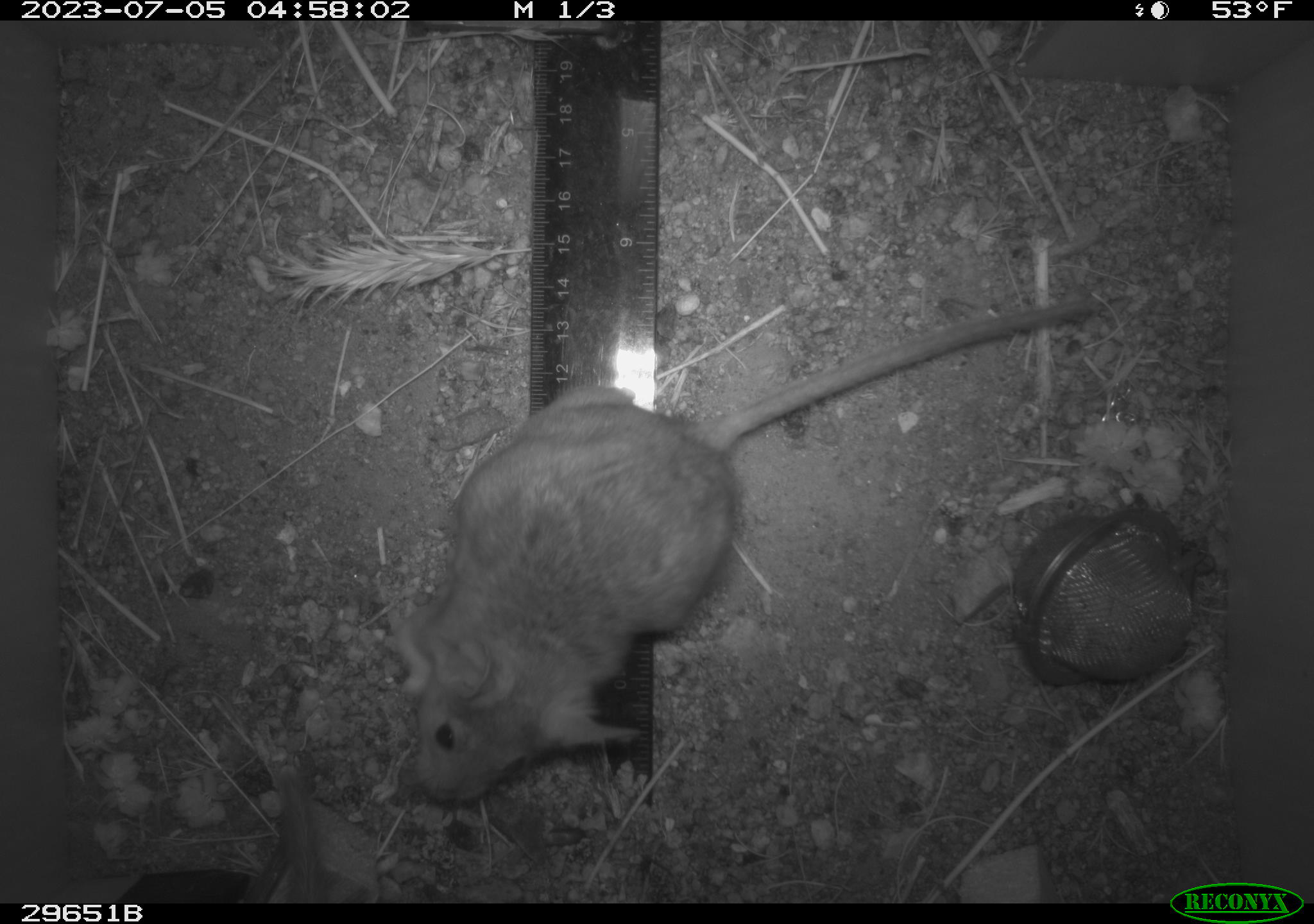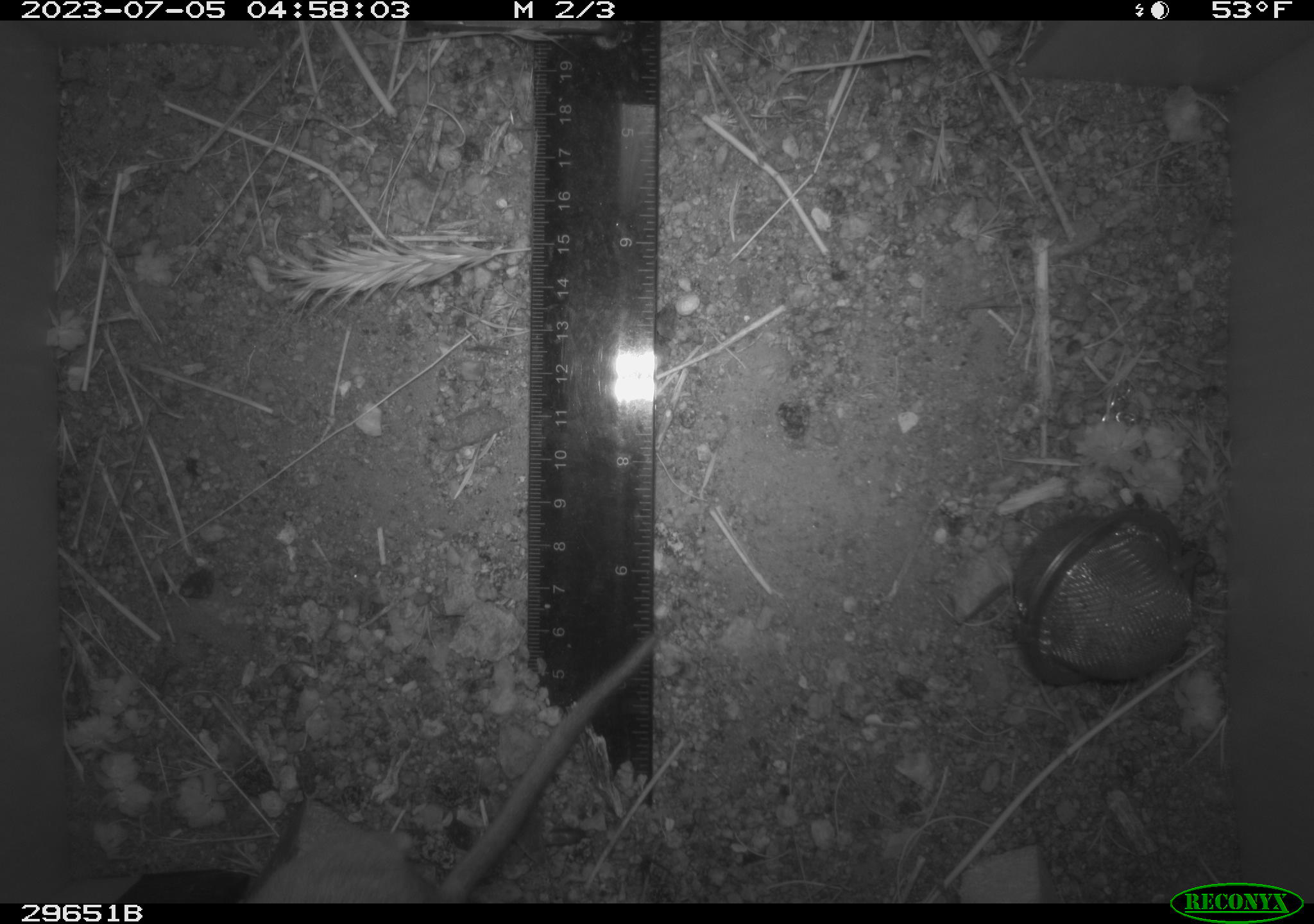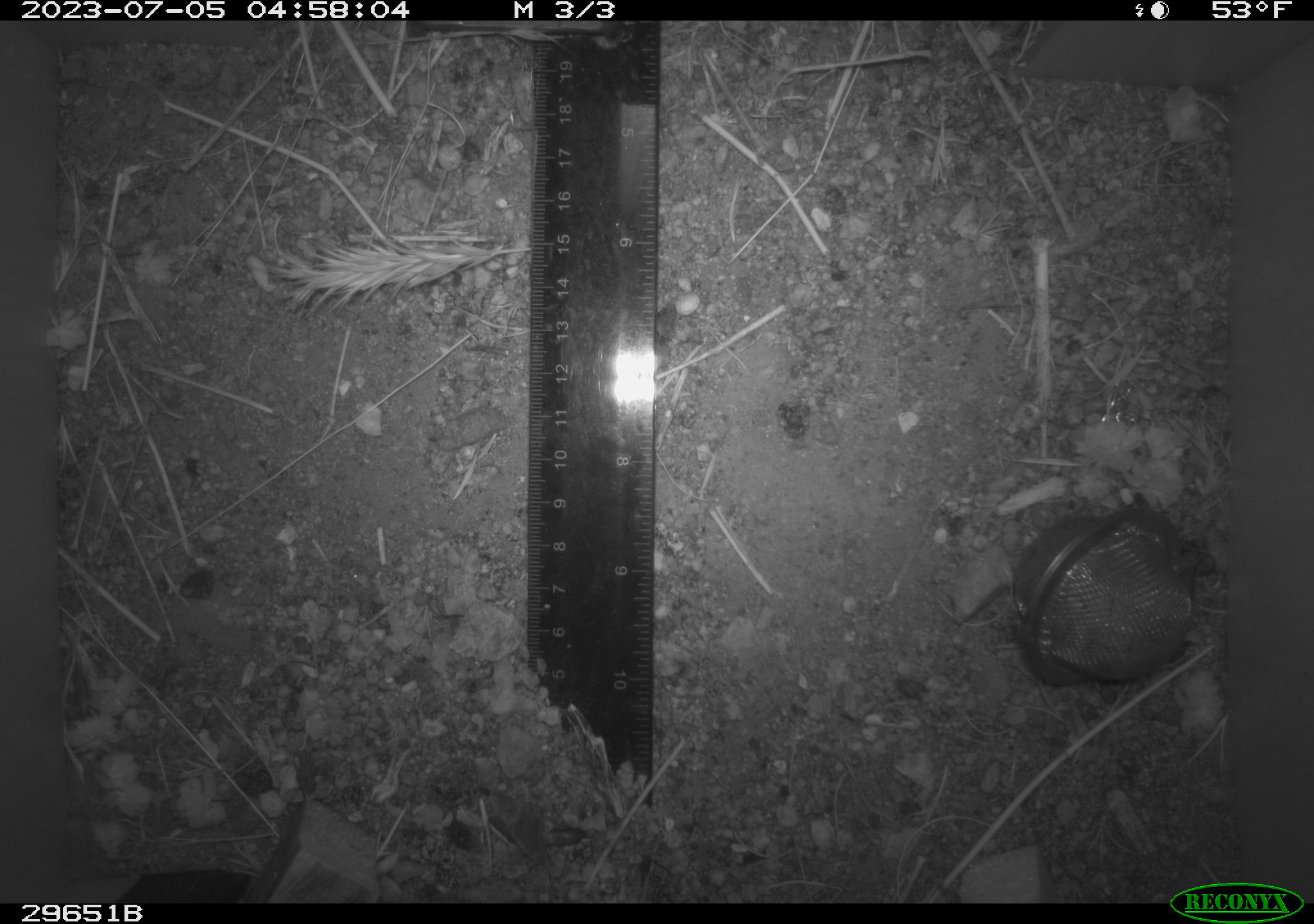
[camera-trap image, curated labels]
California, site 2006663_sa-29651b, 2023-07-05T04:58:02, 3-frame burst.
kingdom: Animalia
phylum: Chordata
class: Mammalia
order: Rodentia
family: Cricetidae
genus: Neotoma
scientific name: Neotoma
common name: pack rat or woodrat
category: neotoma species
Neotoma species (pack rat or woodrat) (Neotoma).